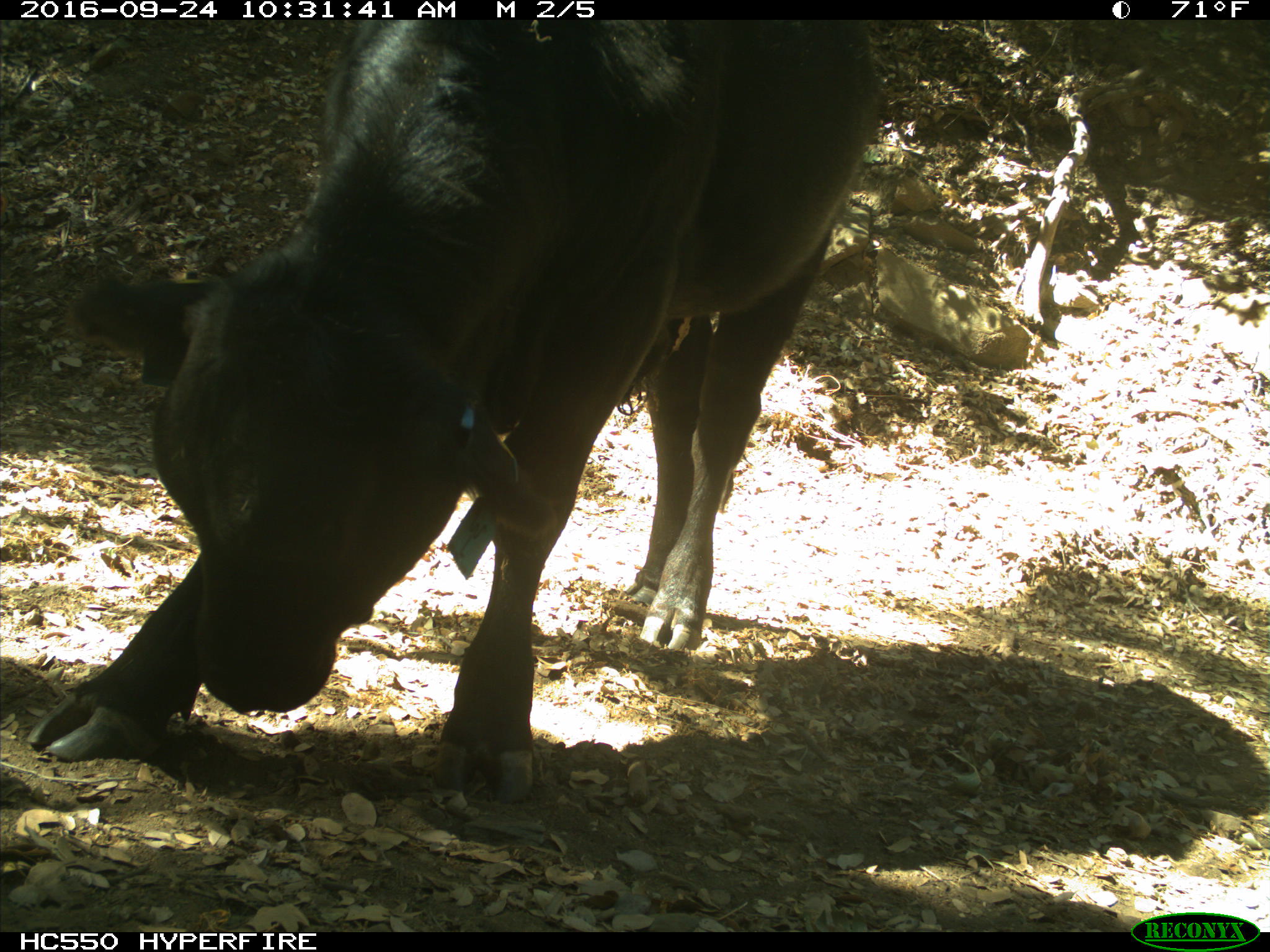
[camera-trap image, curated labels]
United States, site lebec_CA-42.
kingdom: Animalia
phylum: Chordata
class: Mammalia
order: Artiodactyla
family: Bovidae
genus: Bos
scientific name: Bos taurus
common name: domestic cow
Bos taurus (domestic cow).